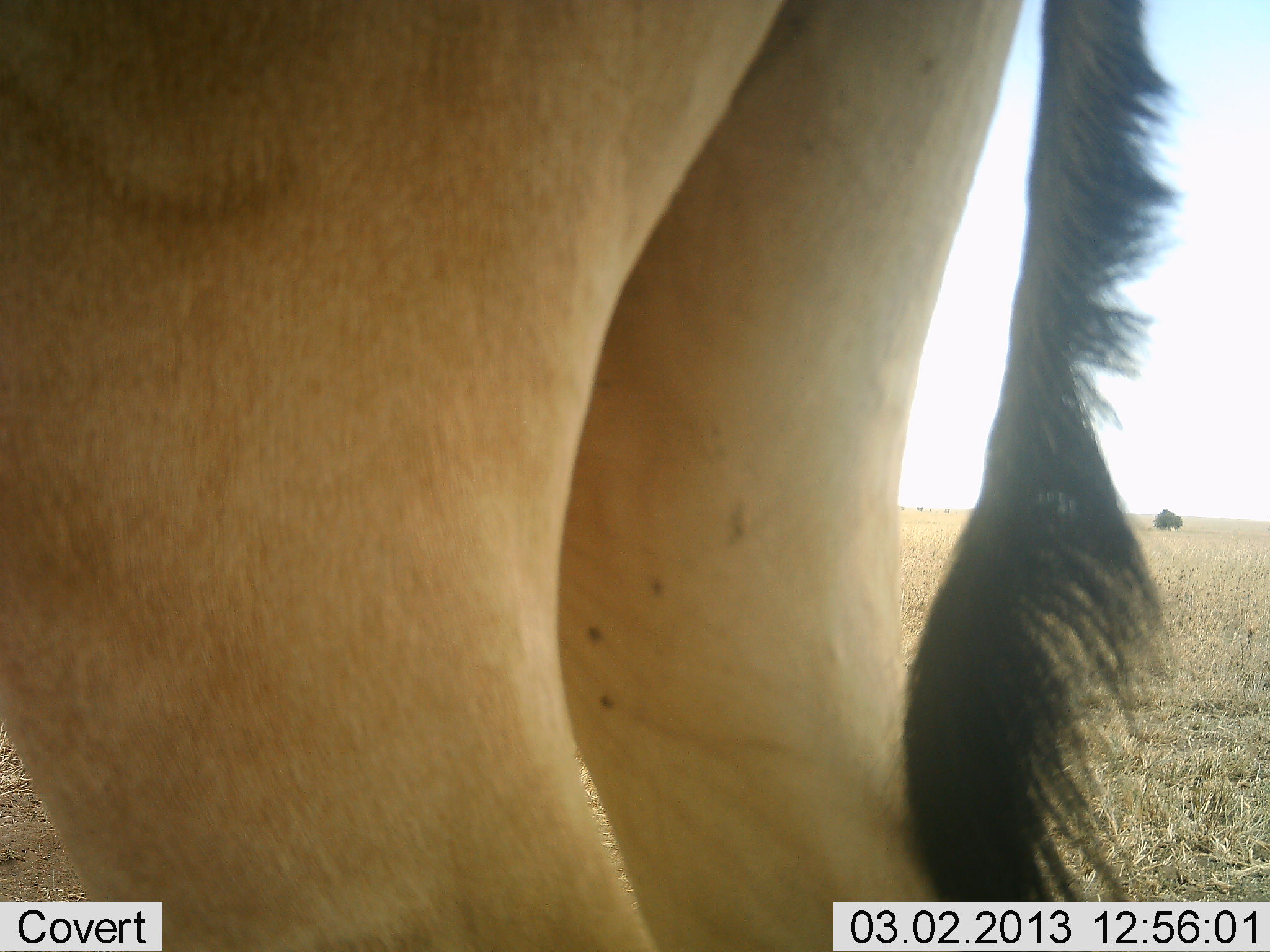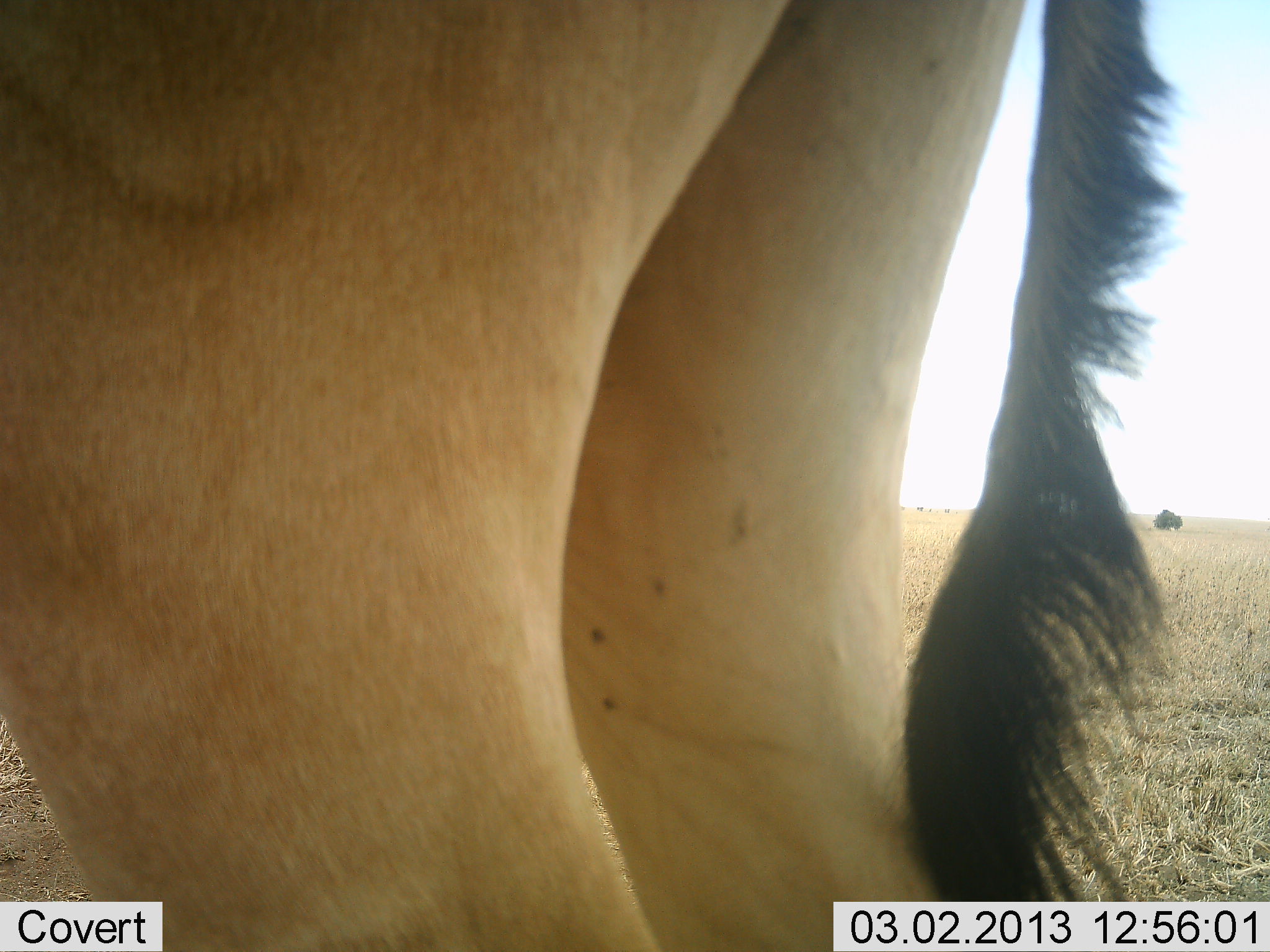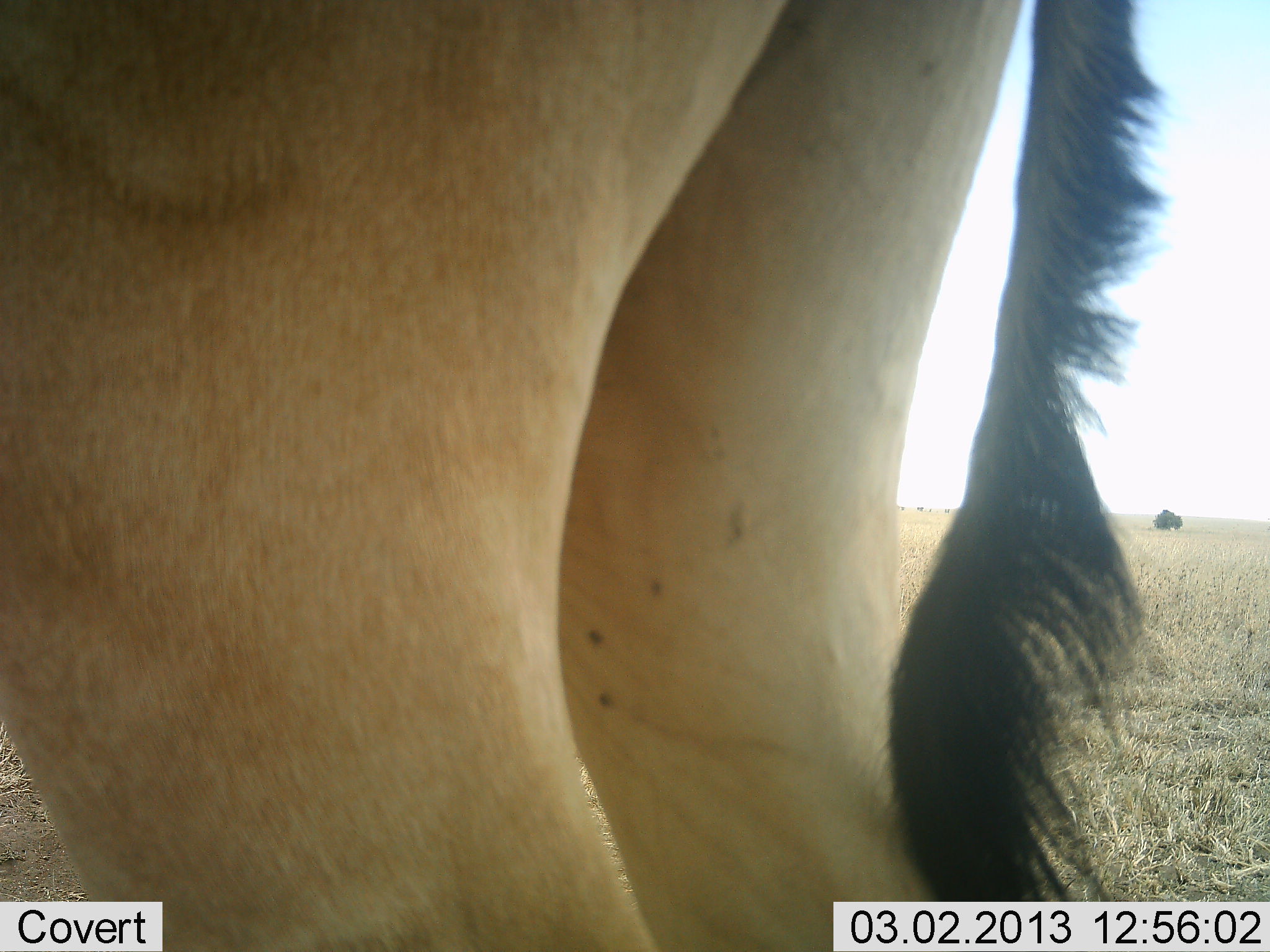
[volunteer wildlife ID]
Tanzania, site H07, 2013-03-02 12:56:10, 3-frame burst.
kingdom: Animalia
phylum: Chordata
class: Mammalia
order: Artiodactyla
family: Bovidae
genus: Alcelaphus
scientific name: Alcelaphus buselaphus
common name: hartebeest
Hartebeest (Alcelaphus buselaphus), count 1. Behavior (volunteer vote fractions): standing 93%, resting 0%, moving 7%, interacting 0%. Young present (vote fraction): 0%. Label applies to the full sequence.